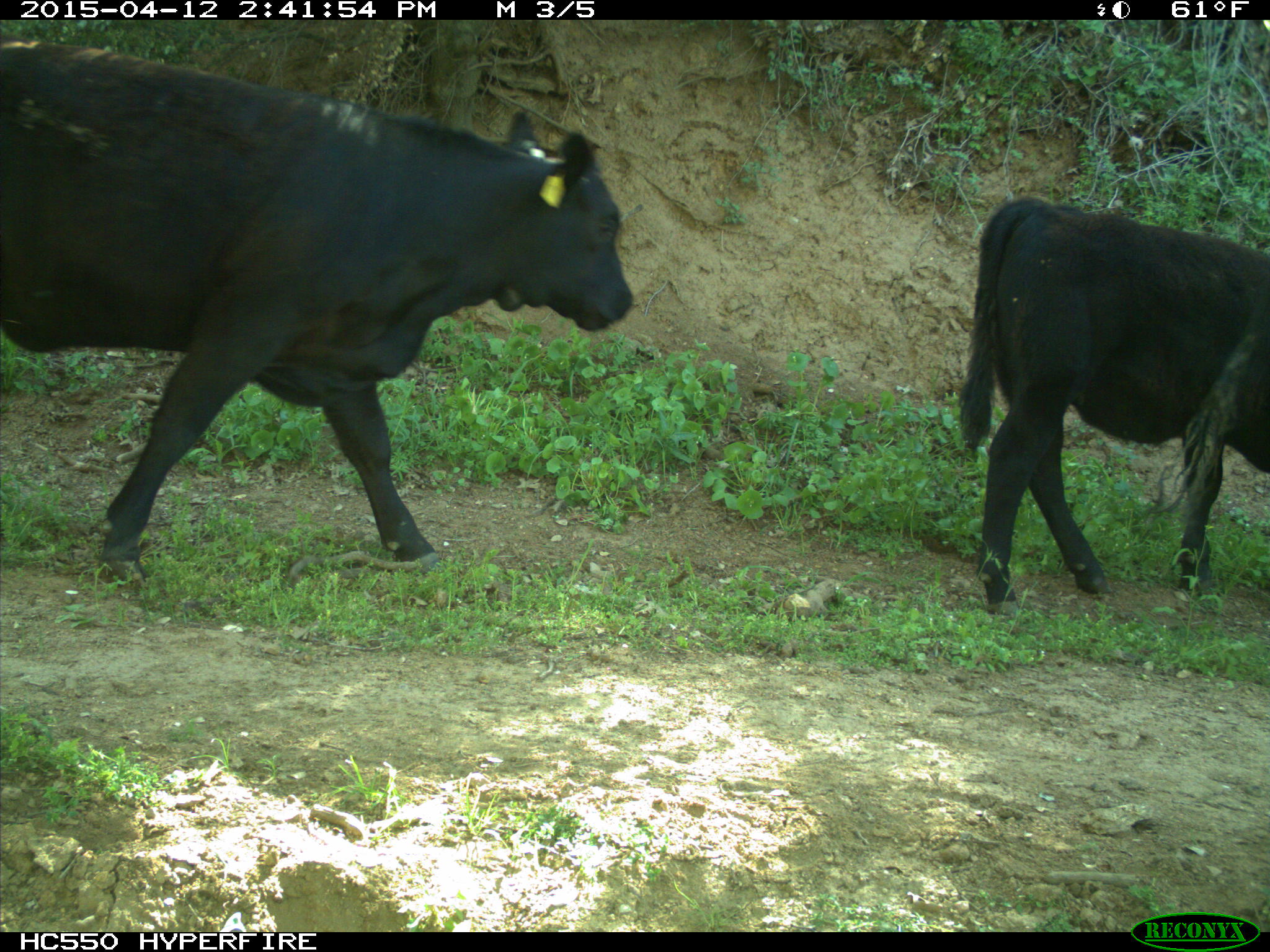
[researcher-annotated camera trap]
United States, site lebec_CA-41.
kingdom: Animalia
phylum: Chordata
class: Mammalia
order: Artiodactyla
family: Bovidae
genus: Bos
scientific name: Bos taurus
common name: domestic cow